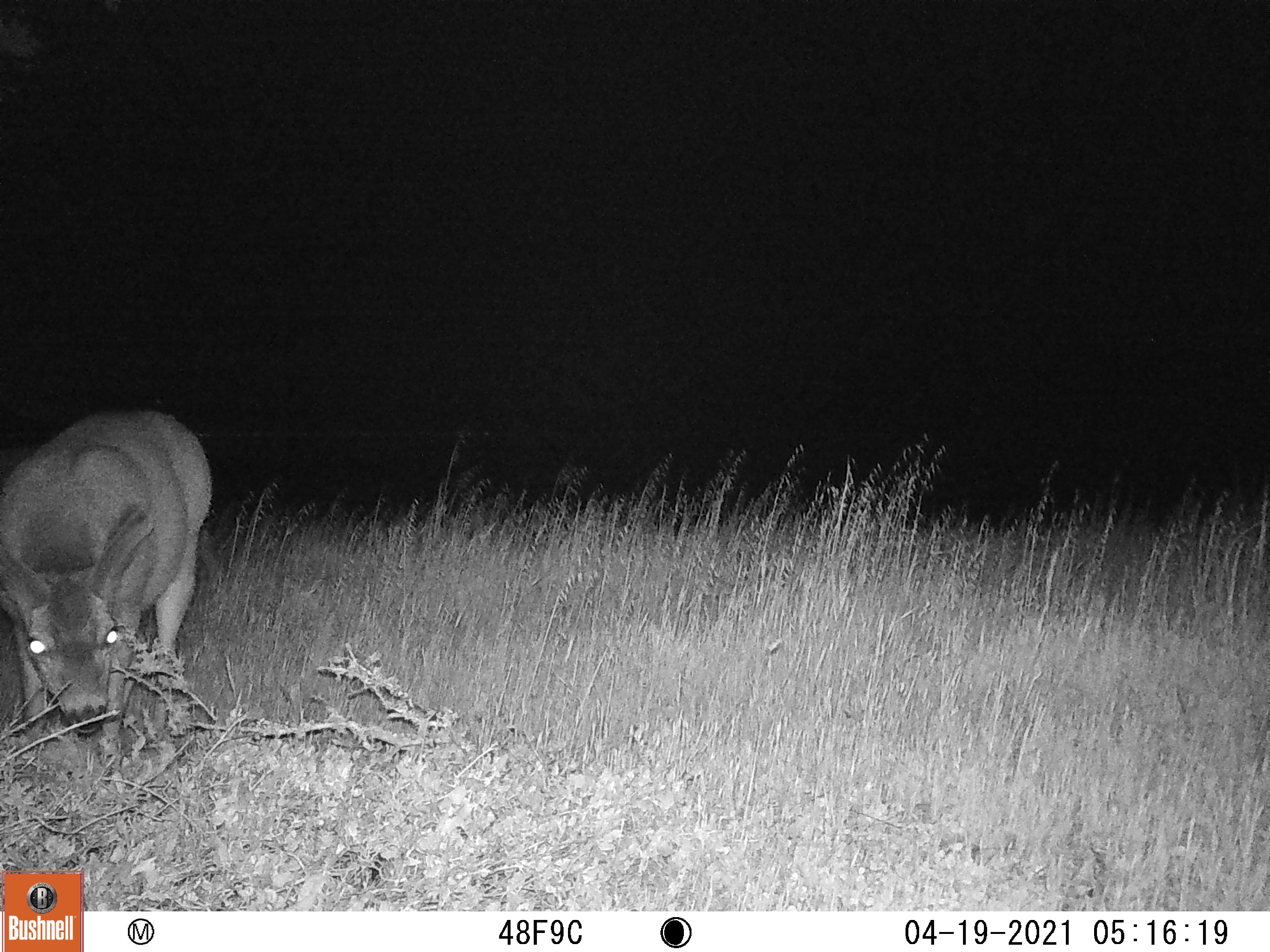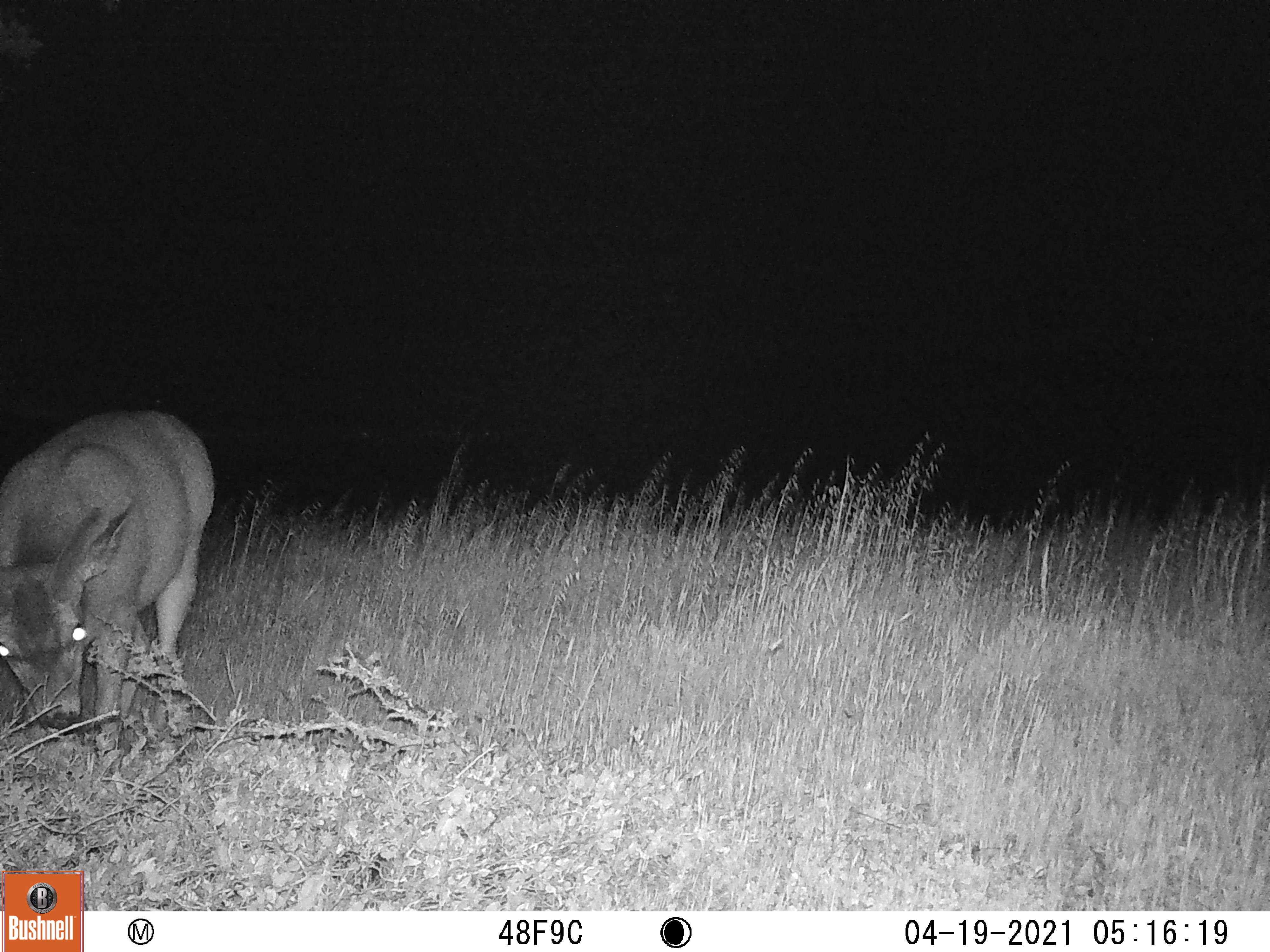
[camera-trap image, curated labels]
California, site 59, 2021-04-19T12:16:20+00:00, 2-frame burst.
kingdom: Animalia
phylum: Chordata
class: Mammalia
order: Artiodactyla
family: Cervidae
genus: Odocoileus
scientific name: Odocoileus hemionus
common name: mule deer